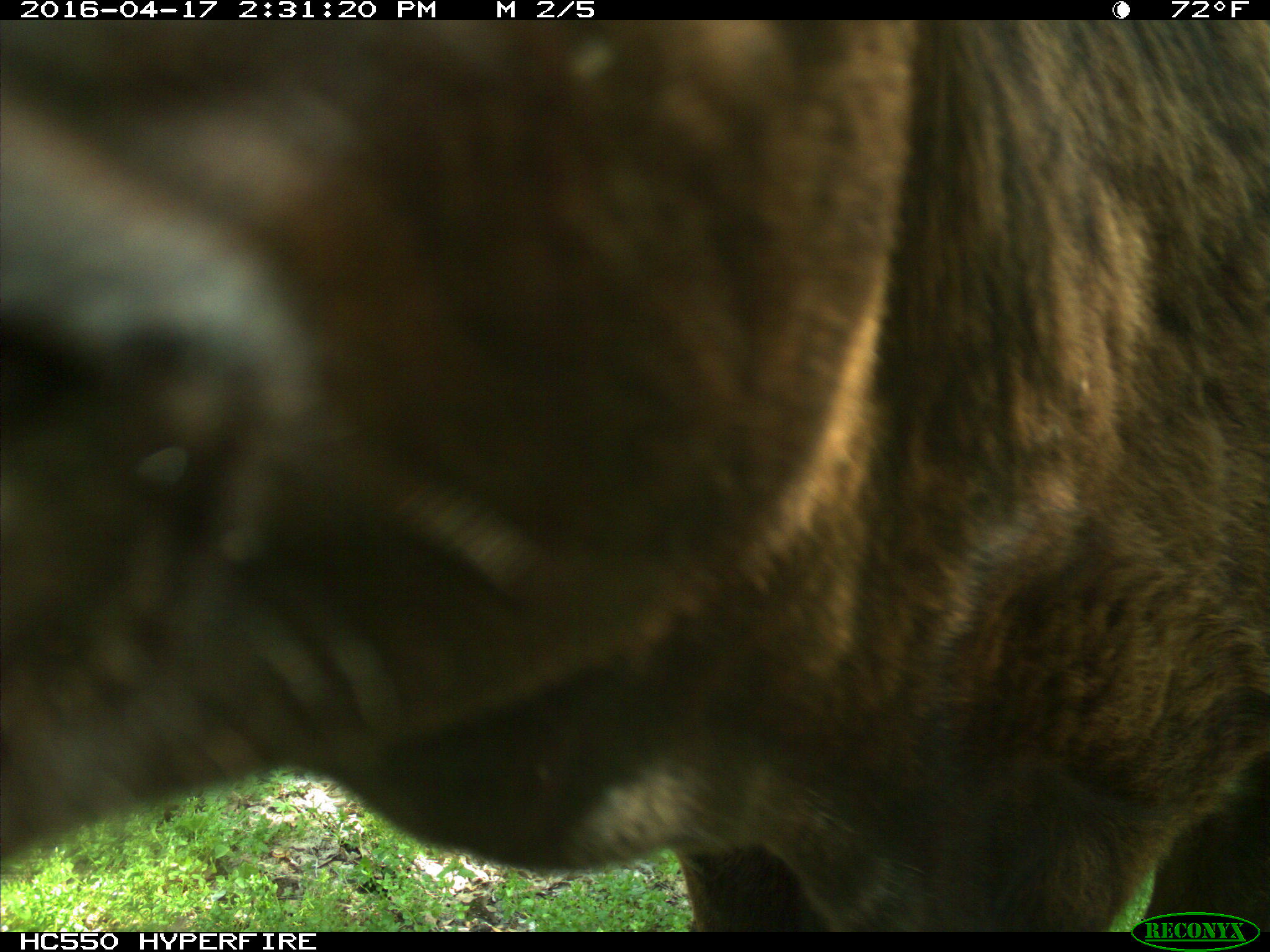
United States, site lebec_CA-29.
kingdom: Animalia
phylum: Chordata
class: Mammalia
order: Artiodactyla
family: Bovidae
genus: Bos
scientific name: Bos taurus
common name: domestic cow